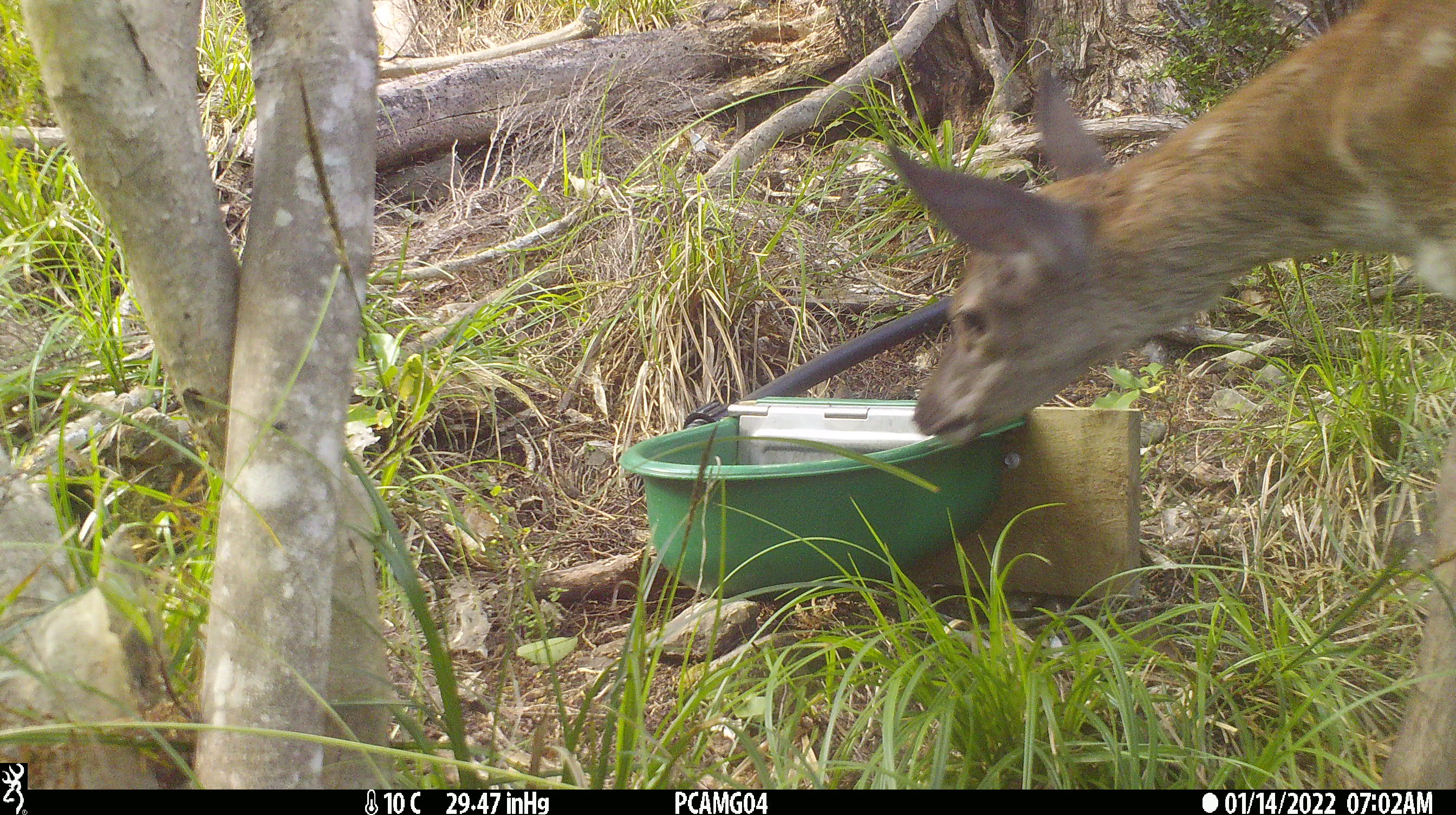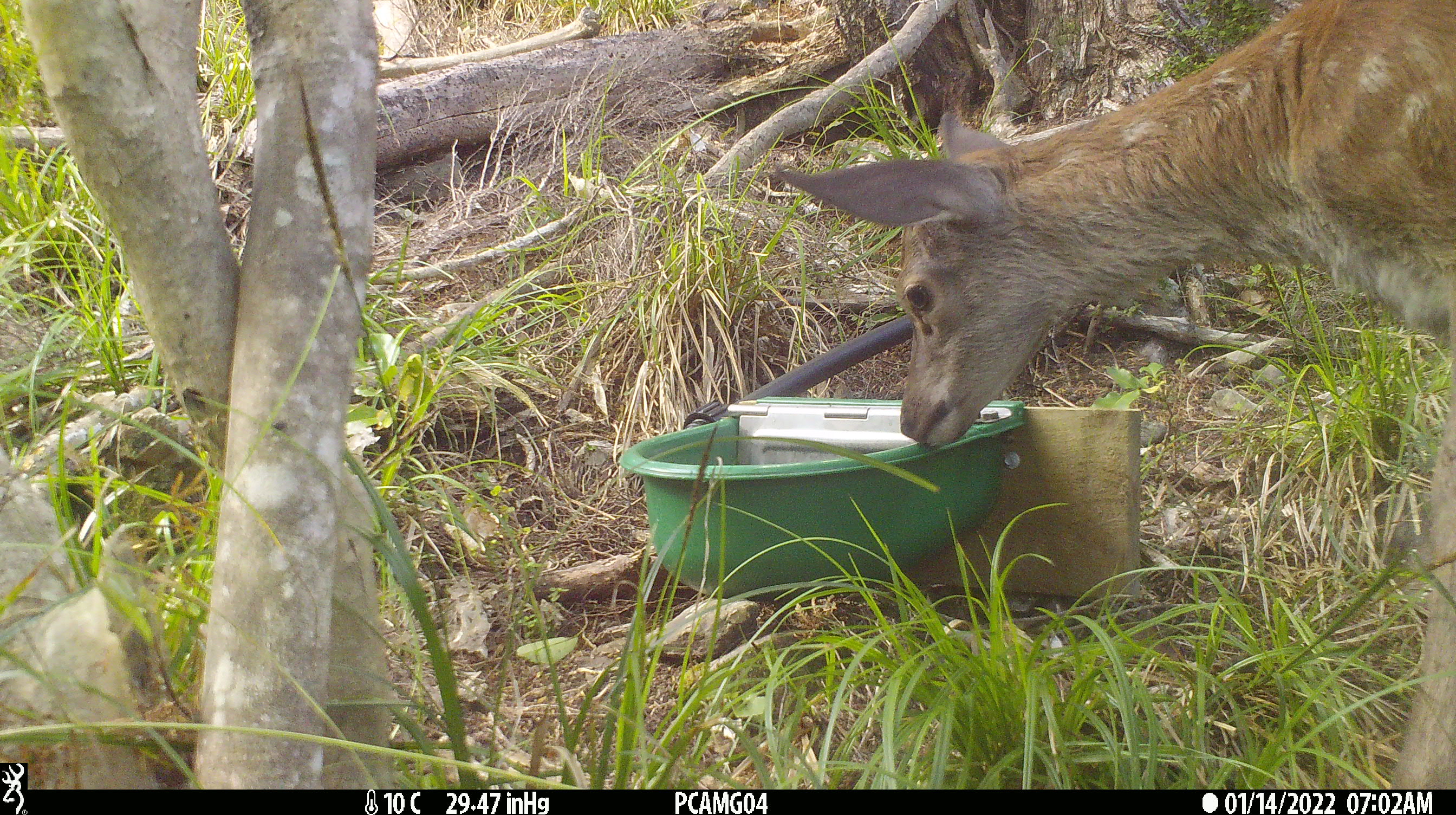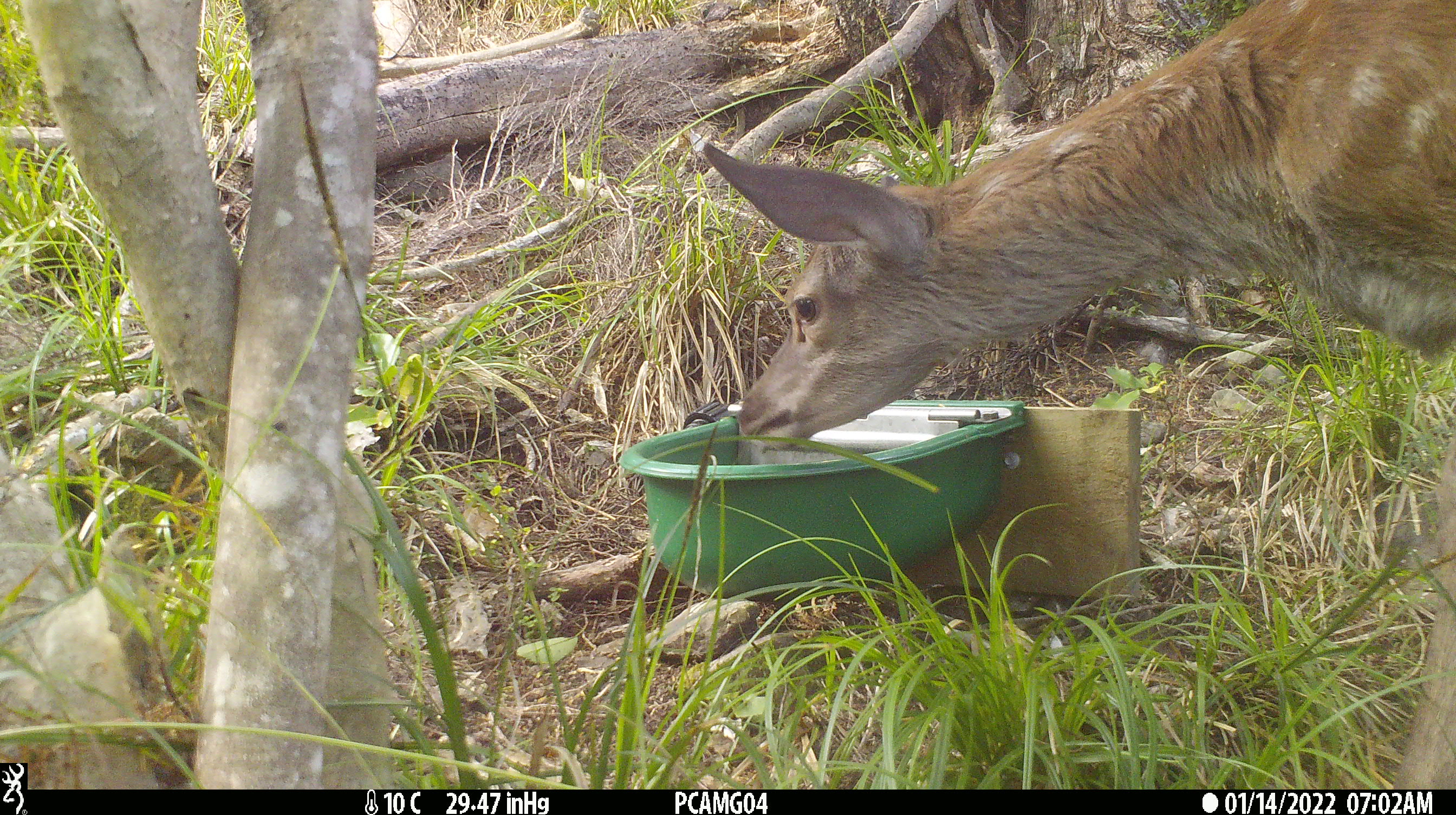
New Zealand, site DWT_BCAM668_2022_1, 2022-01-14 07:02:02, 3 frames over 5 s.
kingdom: Animalia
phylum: Chordata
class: Mammalia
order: Artiodactyla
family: Cervidae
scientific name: Cervidae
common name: deer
Deer (Cervidae).